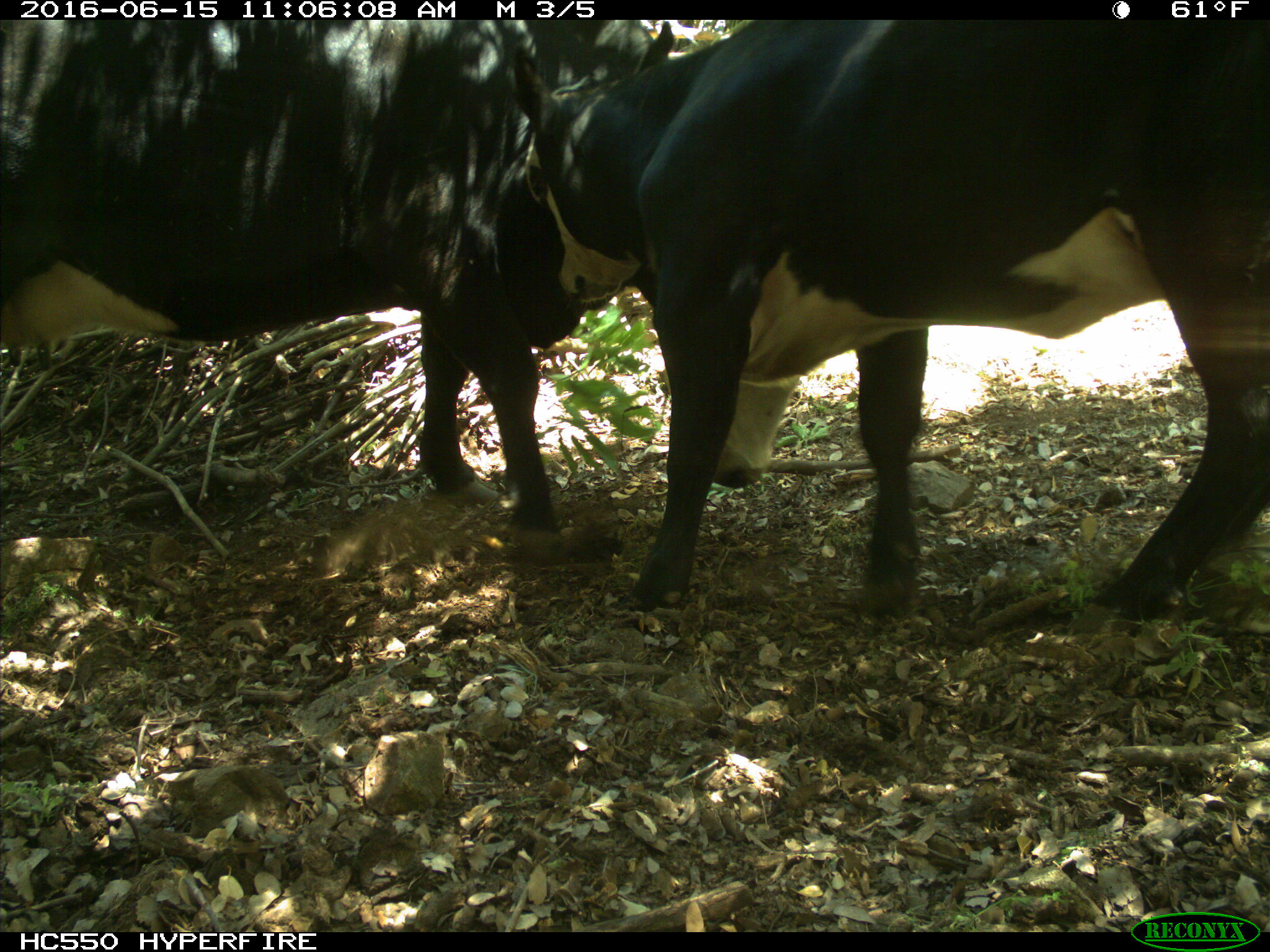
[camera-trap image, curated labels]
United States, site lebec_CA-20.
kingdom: Animalia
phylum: Chordata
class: Mammalia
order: Artiodactyla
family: Bovidae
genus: Bos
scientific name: Bos taurus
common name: domestic cow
Bos taurus (domestic cow).